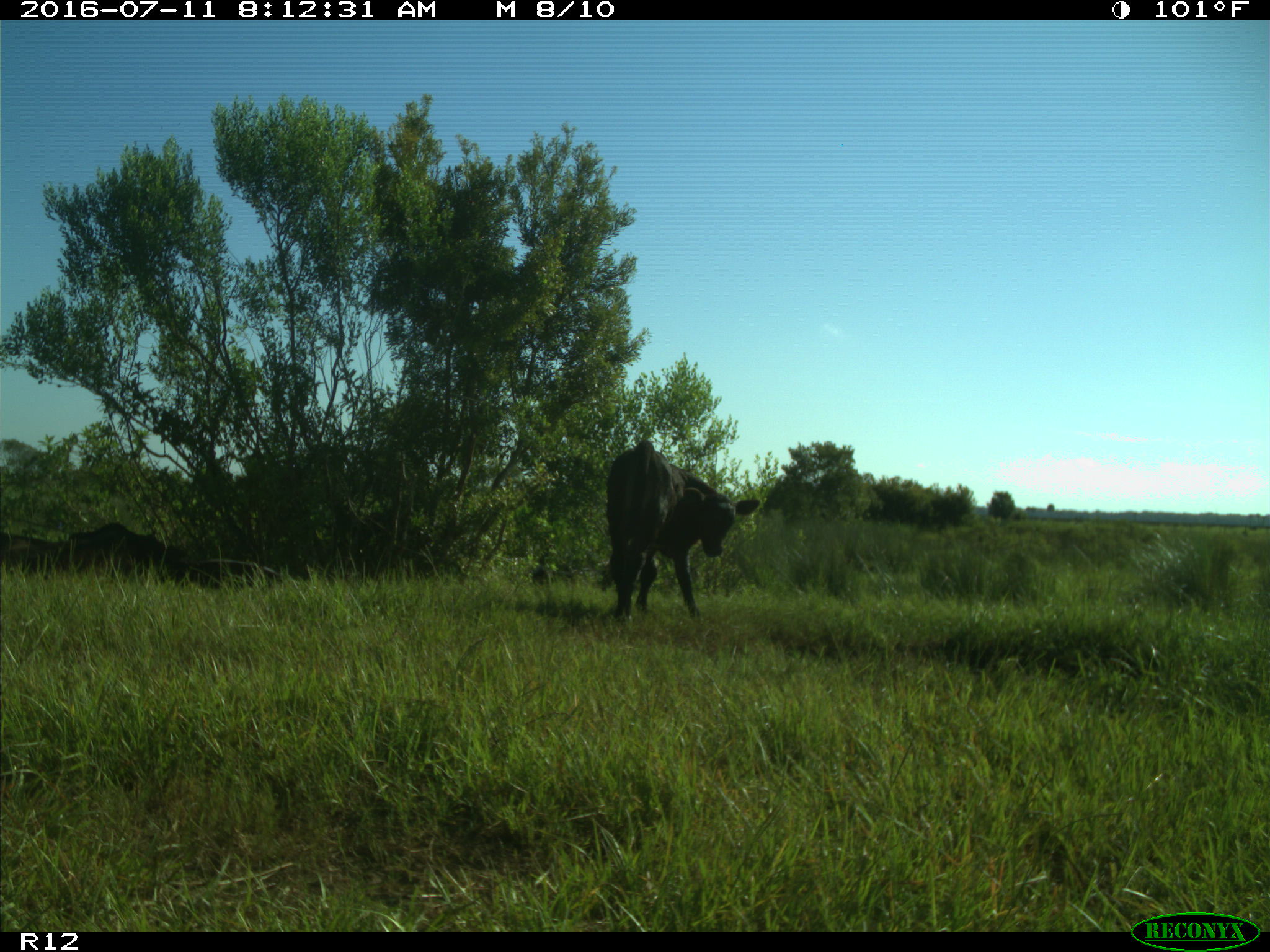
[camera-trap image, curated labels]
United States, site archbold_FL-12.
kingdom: Animalia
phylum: Chordata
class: Mammalia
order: Artiodactyla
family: Bovidae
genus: Bos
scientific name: Bos taurus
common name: domestic cow